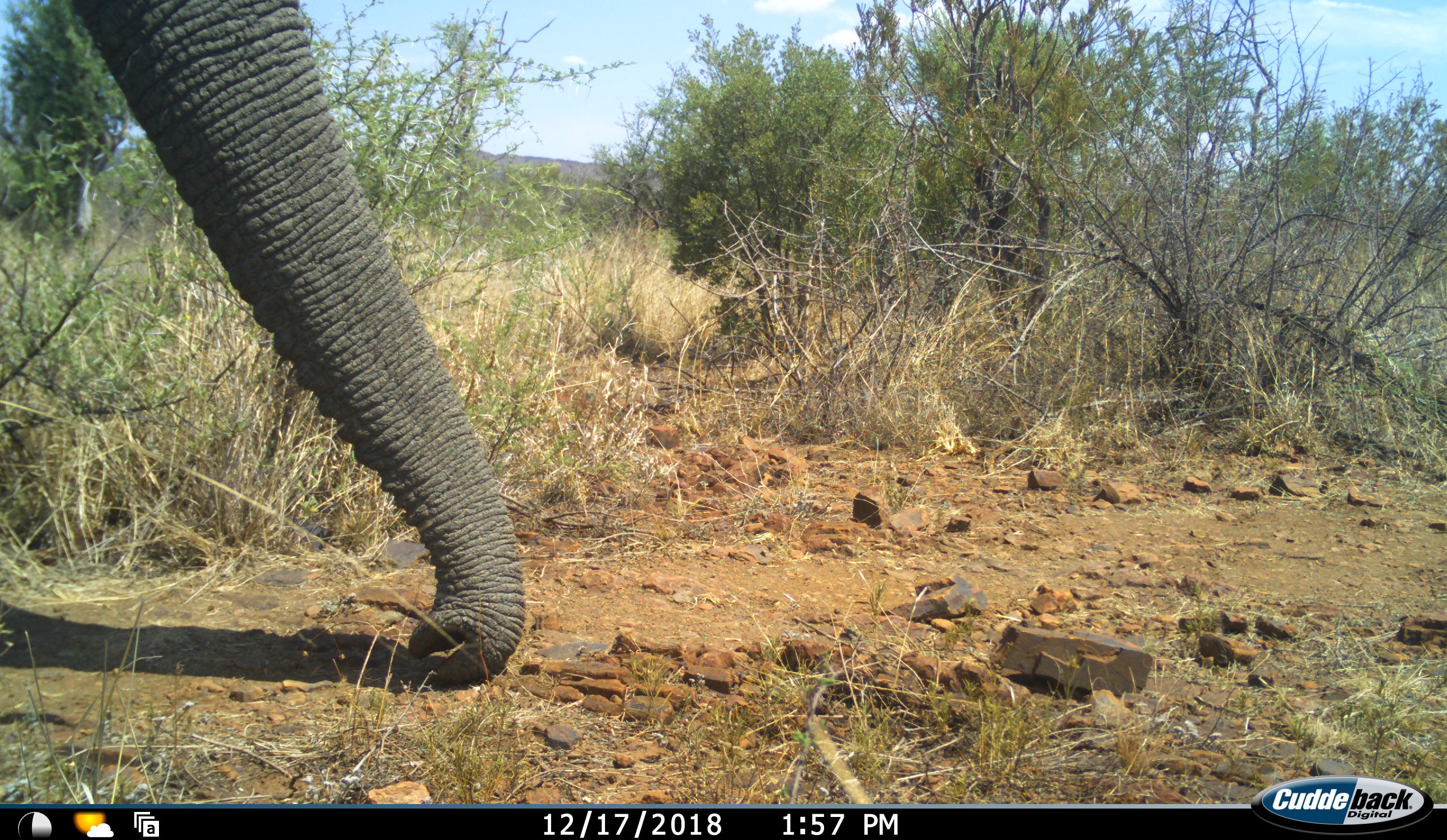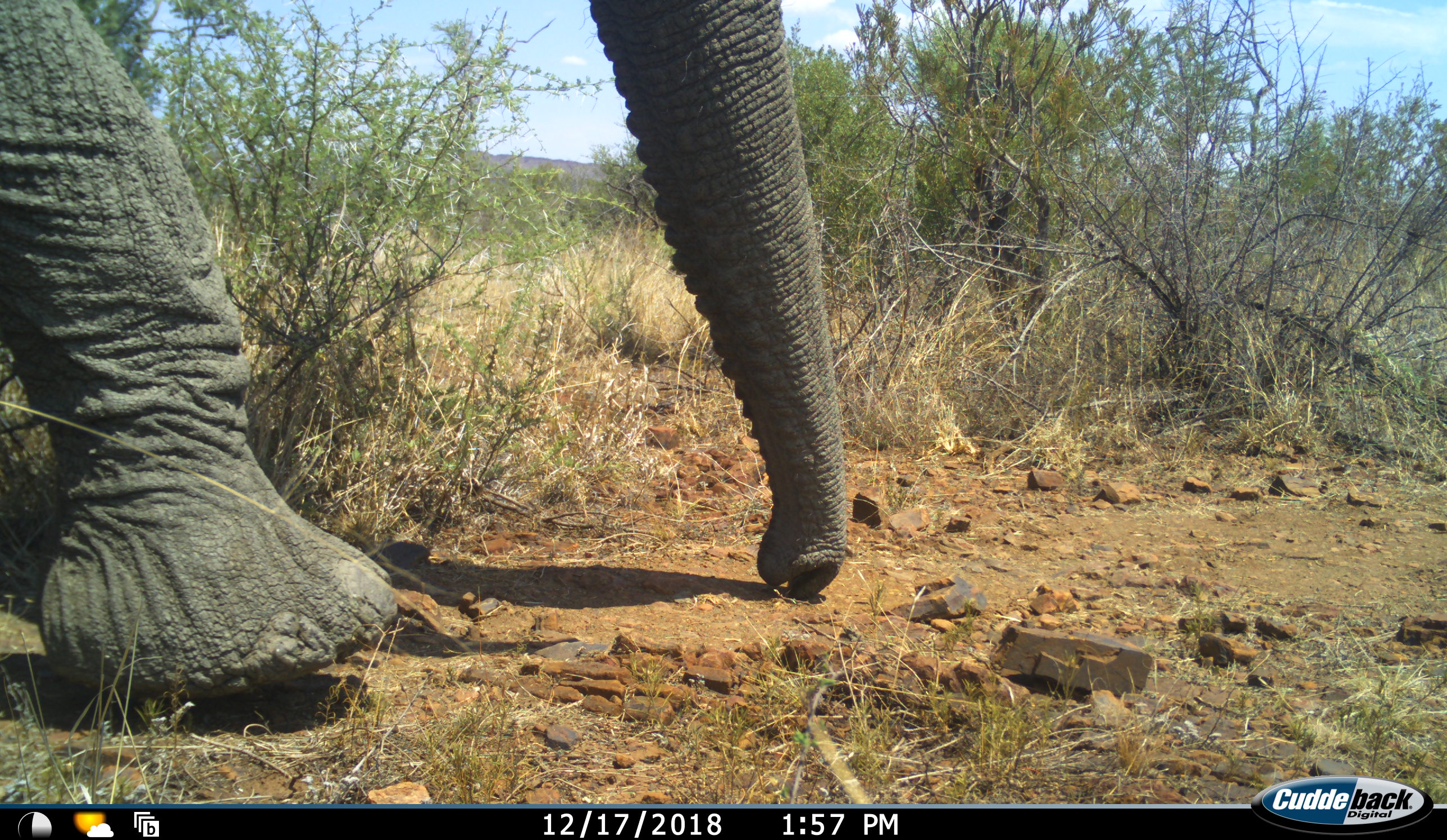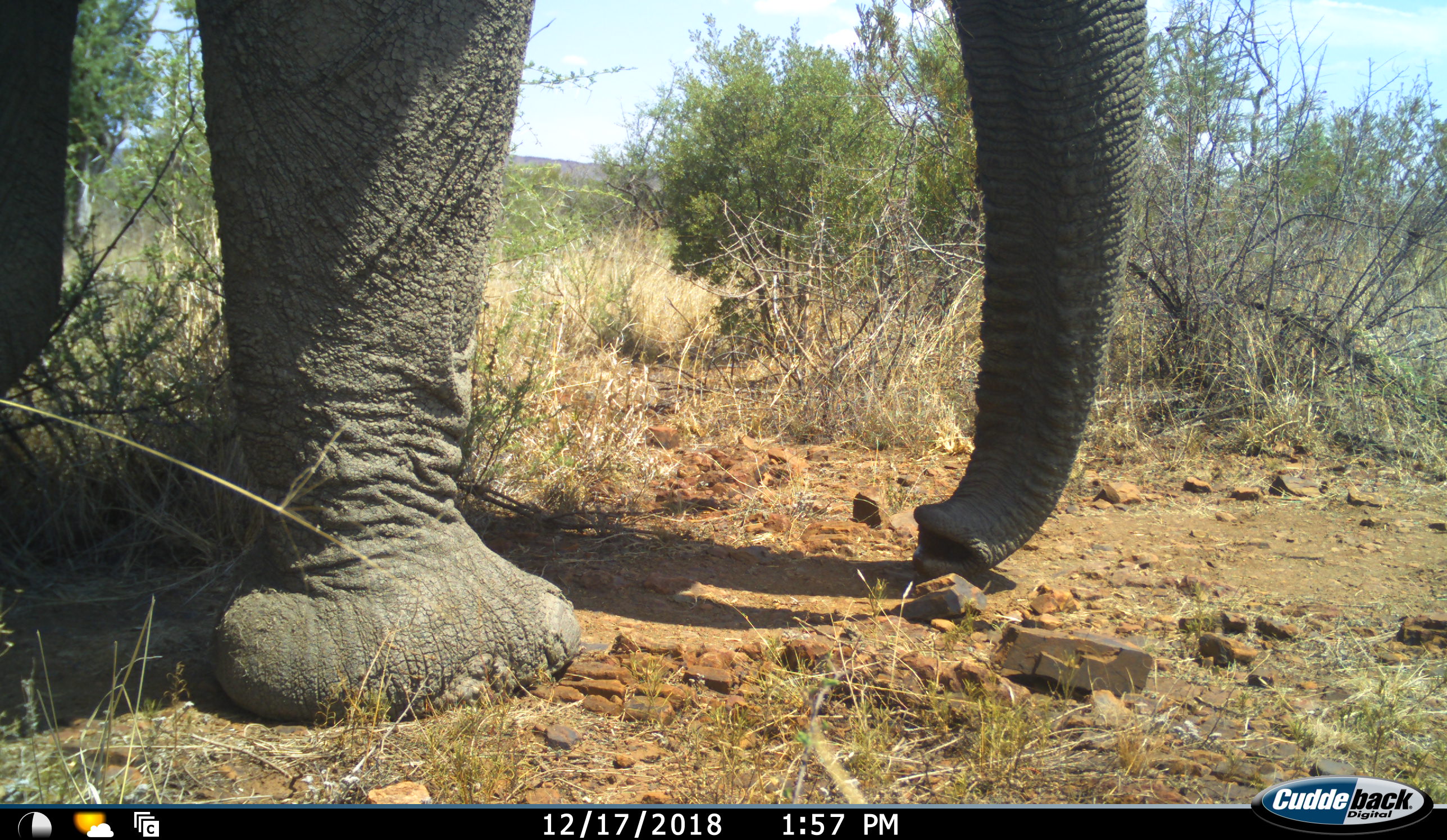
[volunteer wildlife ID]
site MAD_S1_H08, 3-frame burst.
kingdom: Animalia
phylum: Chordata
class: Mammalia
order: Proboscidea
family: Elephantidae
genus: Loxodonta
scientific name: Loxodonta africana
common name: african bush elephant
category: elephant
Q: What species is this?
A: Elephant (african bush elephant) (Loxodonta africana).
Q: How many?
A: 1.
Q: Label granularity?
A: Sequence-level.